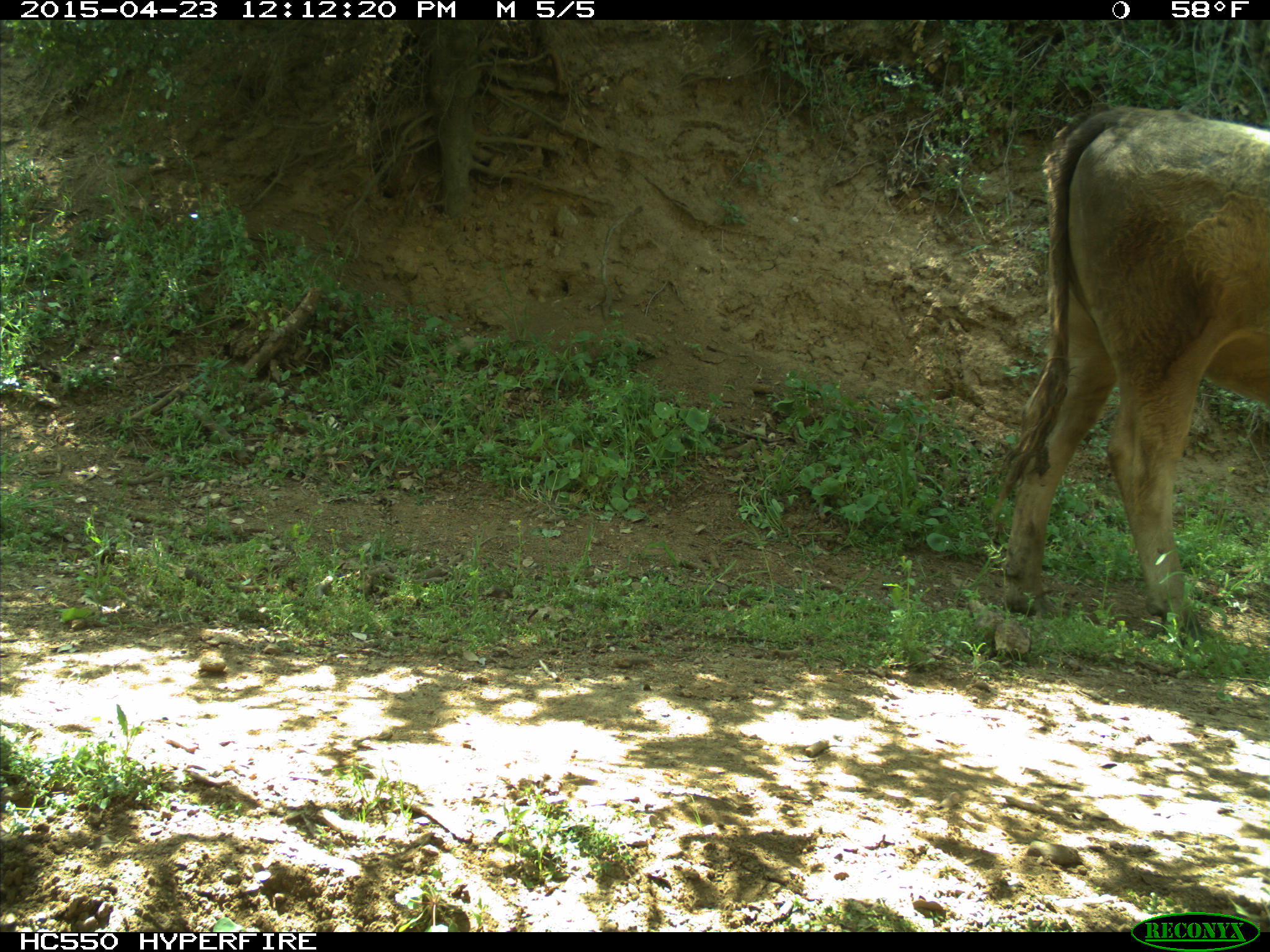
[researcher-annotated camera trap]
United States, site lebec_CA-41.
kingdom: Animalia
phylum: Chordata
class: Mammalia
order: Artiodactyla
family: Bovidae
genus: Bos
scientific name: Bos taurus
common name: domestic cow